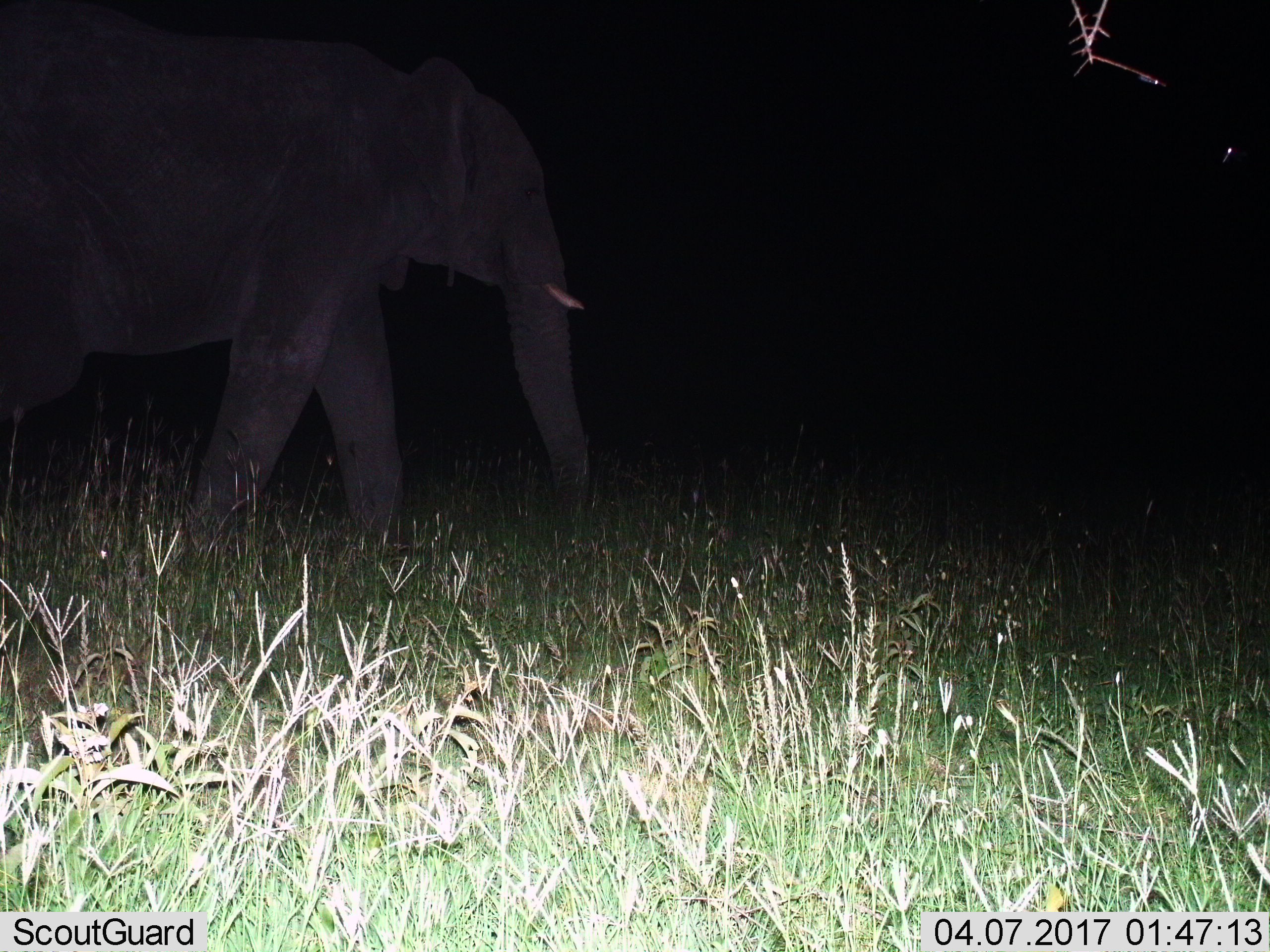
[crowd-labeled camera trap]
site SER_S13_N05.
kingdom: Animalia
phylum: Chordata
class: Mammalia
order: Proboscidea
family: Elephantidae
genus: Loxodonta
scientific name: Loxodonta africana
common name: african bush elephant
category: elephant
Elephant (african bush elephant) (Loxodonta africana), count 1. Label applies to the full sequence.